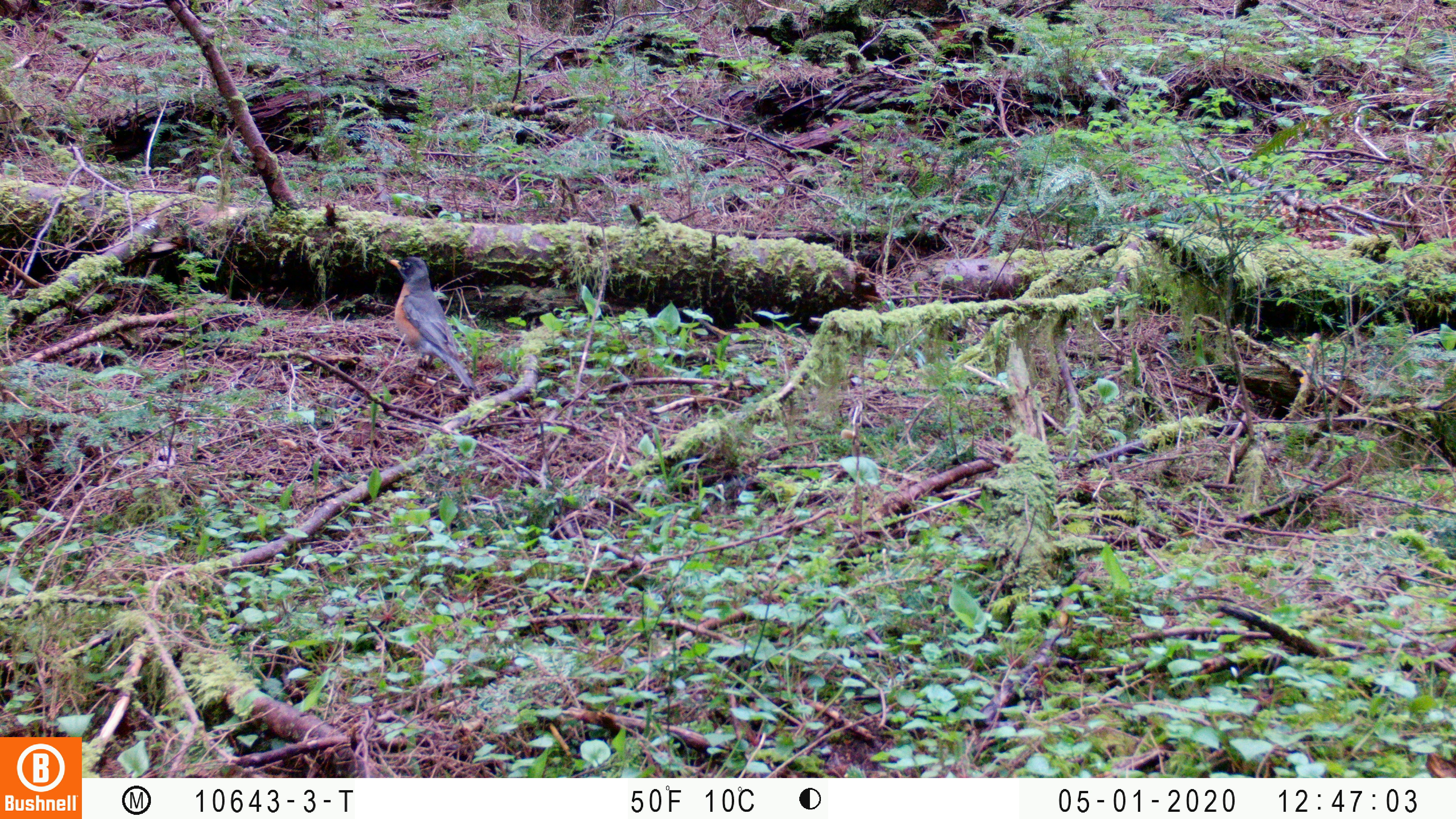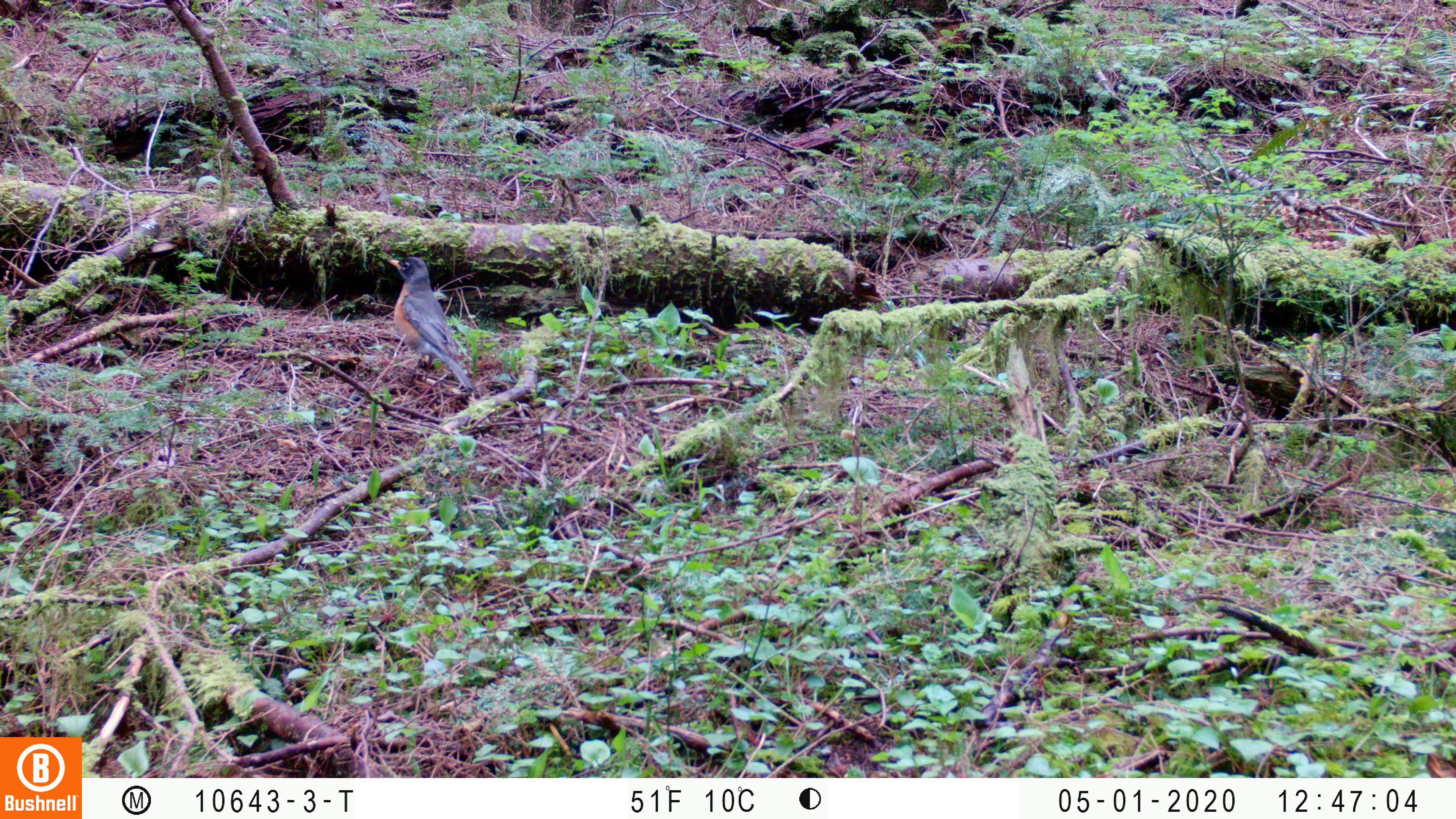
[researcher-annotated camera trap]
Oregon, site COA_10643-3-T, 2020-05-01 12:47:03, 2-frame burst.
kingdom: Animalia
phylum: Chordata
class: Aves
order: Passeriformes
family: Turdidae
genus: Turdus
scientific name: Turdus migratorius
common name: american robin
American robin (Turdus migratorius).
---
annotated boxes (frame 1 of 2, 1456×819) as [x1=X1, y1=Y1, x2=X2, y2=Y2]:
american robin: [x1=374, y1=246, x2=491, y2=417]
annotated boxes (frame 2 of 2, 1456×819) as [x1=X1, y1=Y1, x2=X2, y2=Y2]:
american robin: [x1=374, y1=240, x2=495, y2=411]